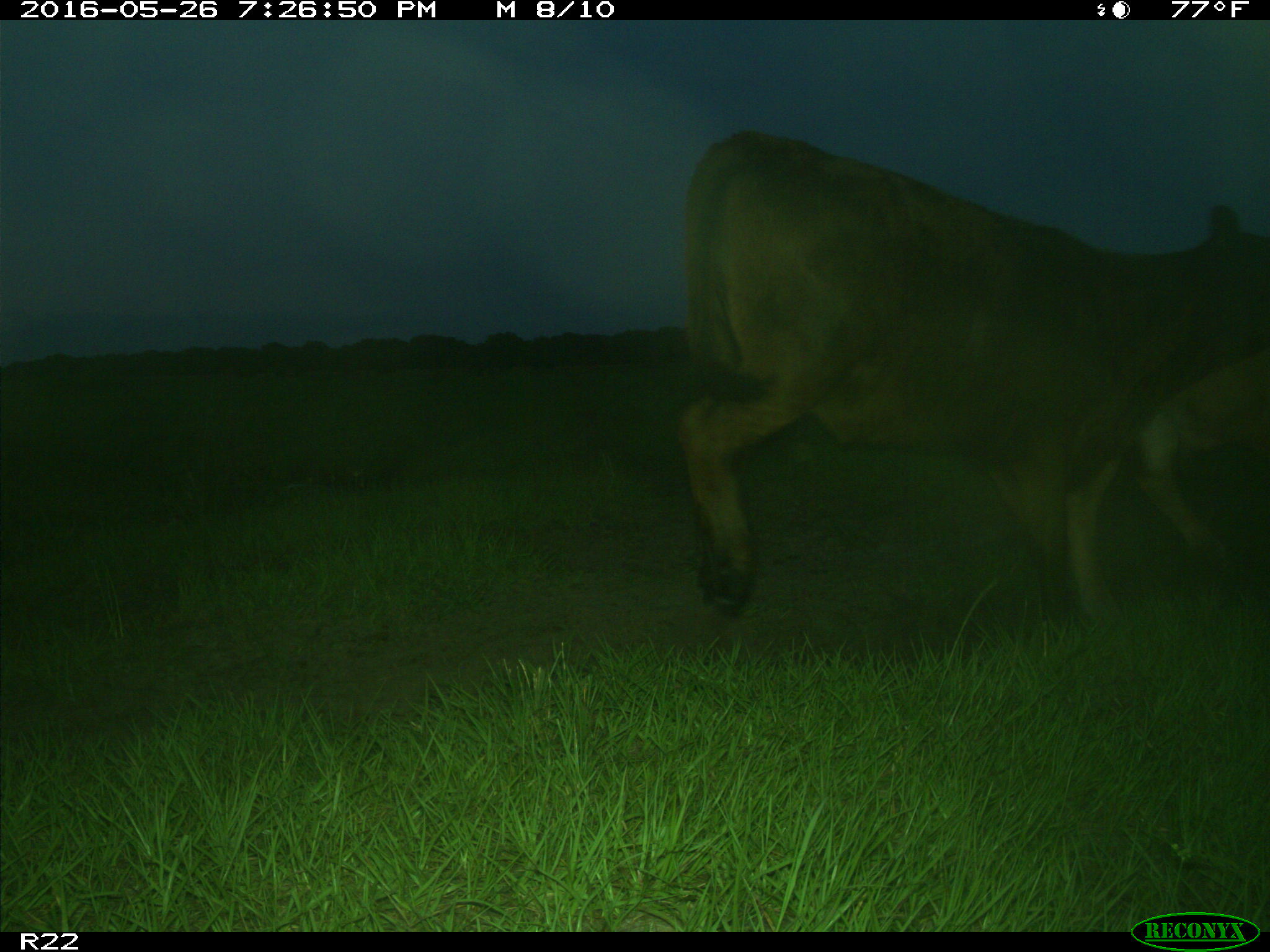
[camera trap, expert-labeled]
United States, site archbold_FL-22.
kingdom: Animalia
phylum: Chordata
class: Mammalia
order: Artiodactyla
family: Bovidae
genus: Bos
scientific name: Bos taurus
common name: domestic cow